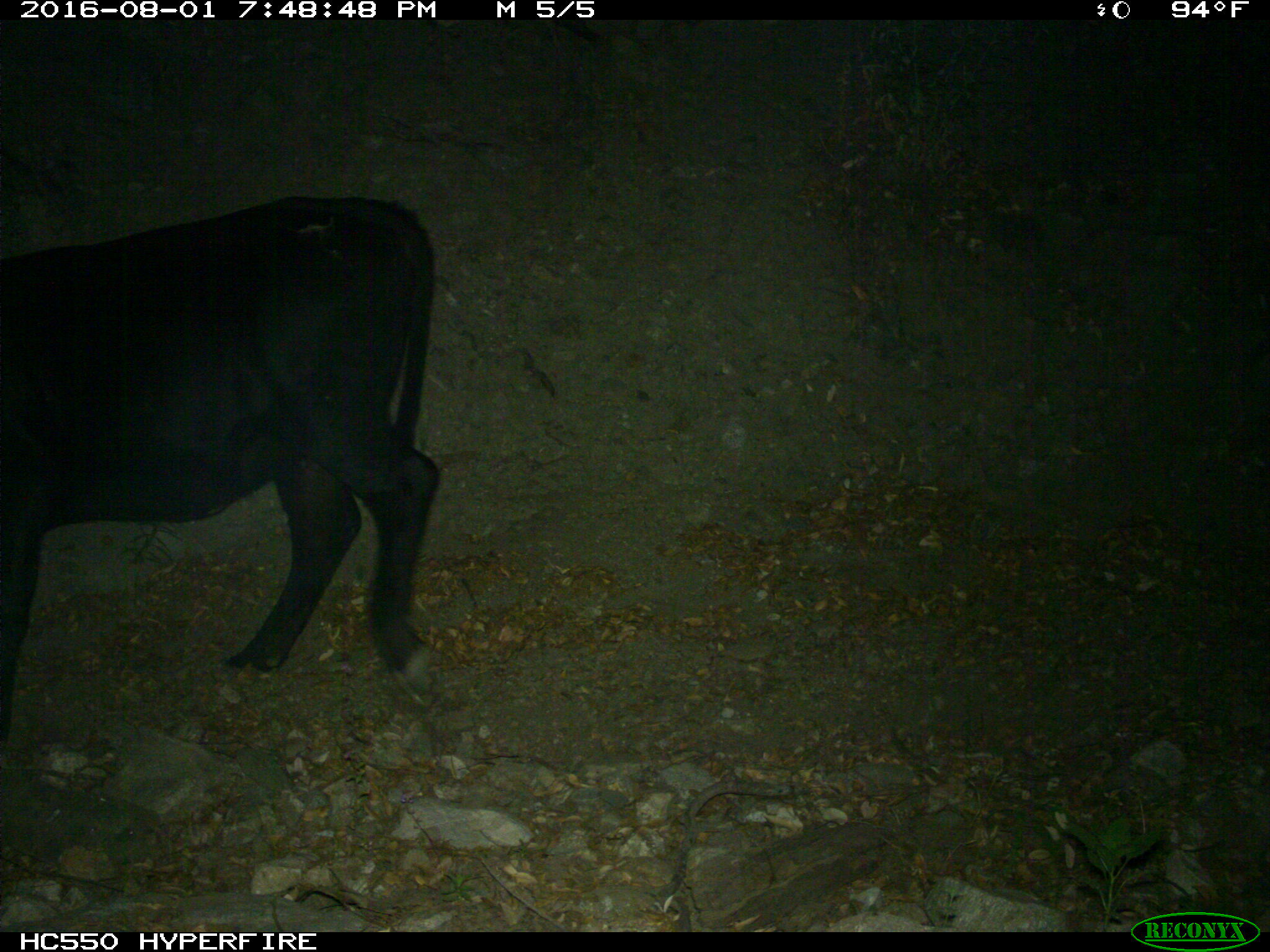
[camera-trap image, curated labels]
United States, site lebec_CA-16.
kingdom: Animalia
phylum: Chordata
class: Mammalia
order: Artiodactyla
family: Bovidae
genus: Bos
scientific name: Bos taurus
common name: domestic cow